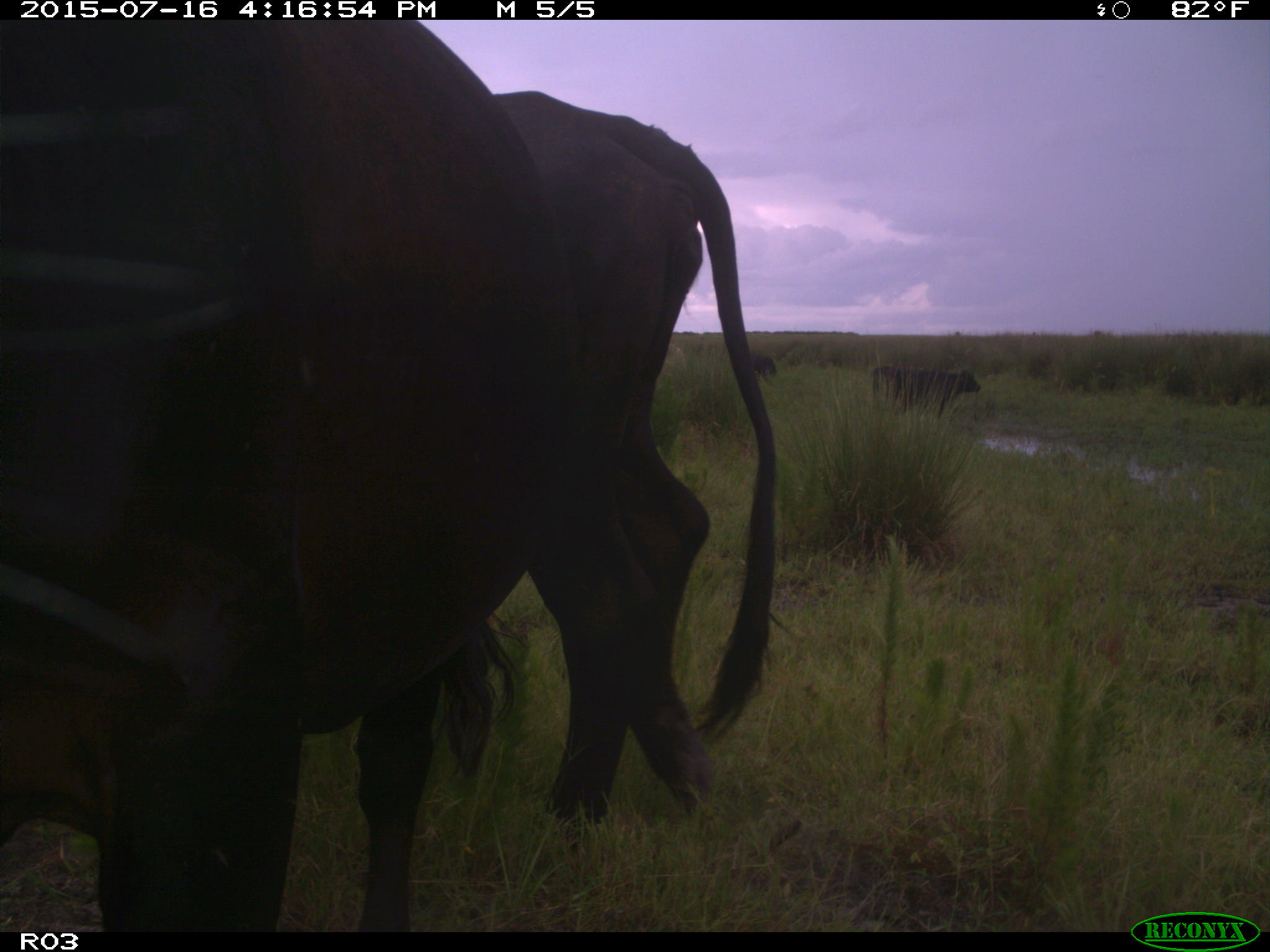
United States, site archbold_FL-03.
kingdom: Animalia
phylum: Chordata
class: Mammalia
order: Artiodactyla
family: Bovidae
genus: Bos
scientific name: Bos taurus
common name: domestic cow